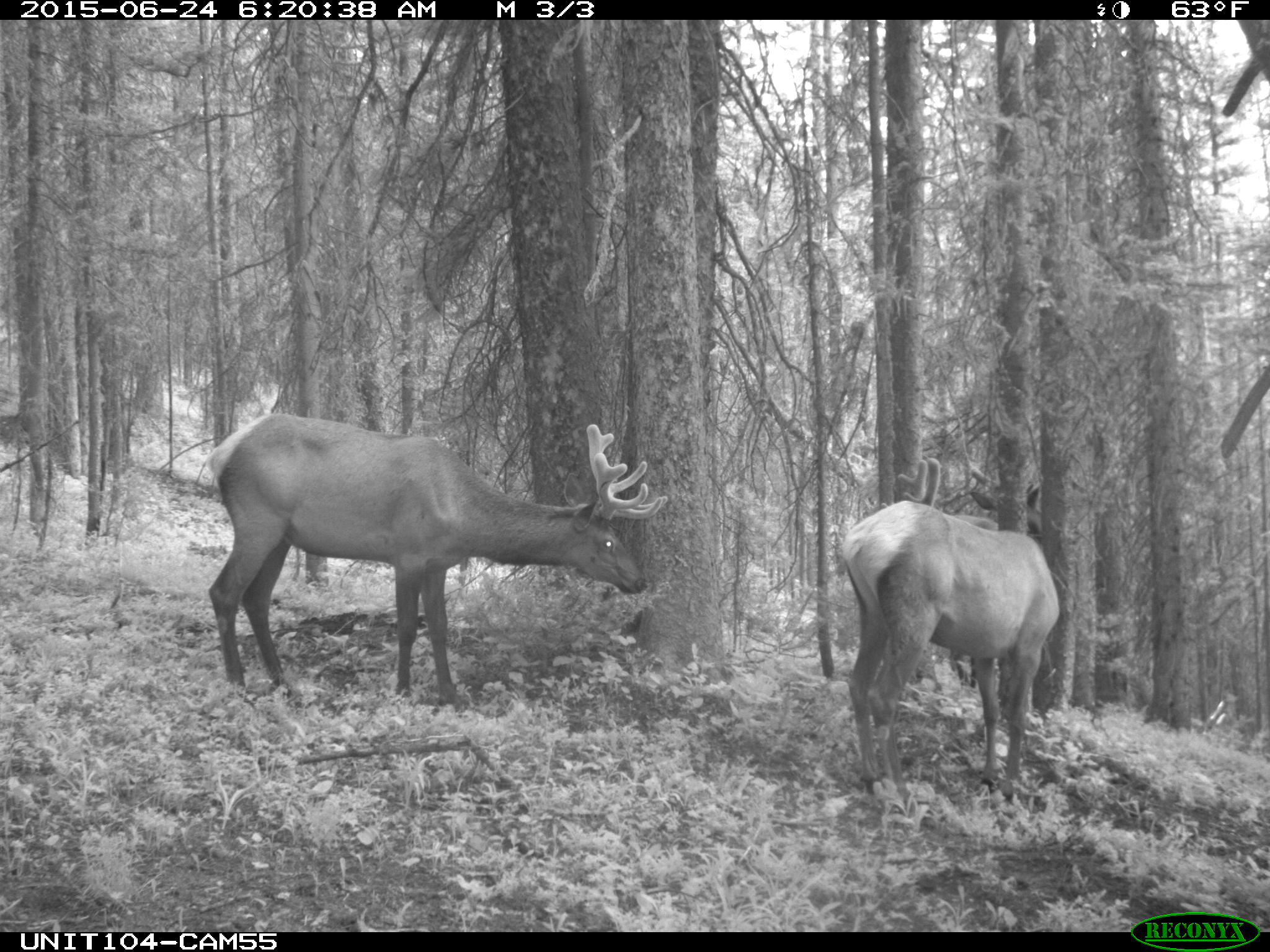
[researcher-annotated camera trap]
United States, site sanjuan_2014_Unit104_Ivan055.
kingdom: Animalia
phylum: Chordata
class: Mammalia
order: Artiodactyla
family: Cervidae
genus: Cervus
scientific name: Cervus elaphus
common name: red deer